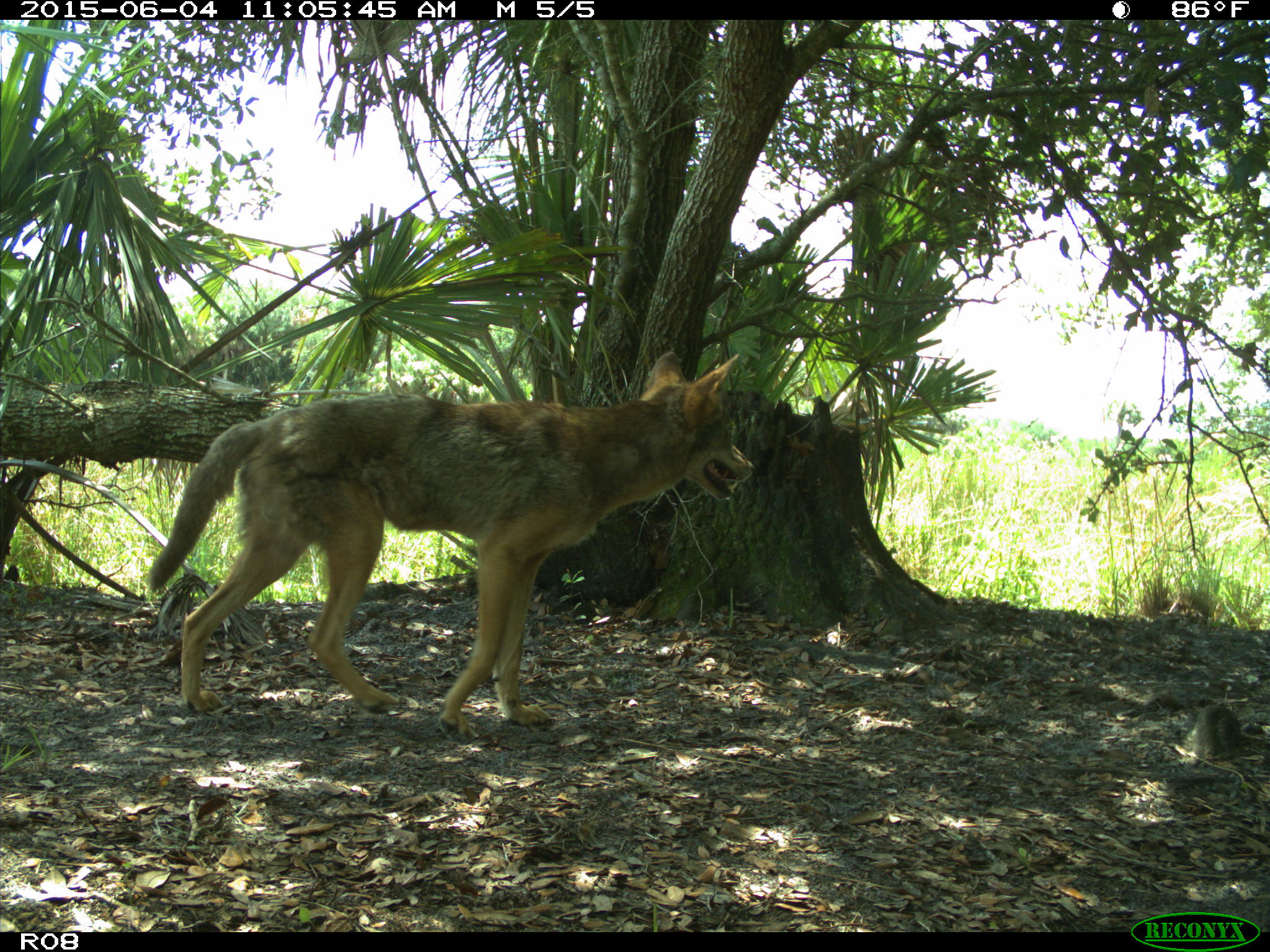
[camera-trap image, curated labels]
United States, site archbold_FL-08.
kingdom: Animalia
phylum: Chordata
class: Mammalia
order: Carnivora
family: Canidae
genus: Canis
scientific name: Canis latrans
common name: coyote